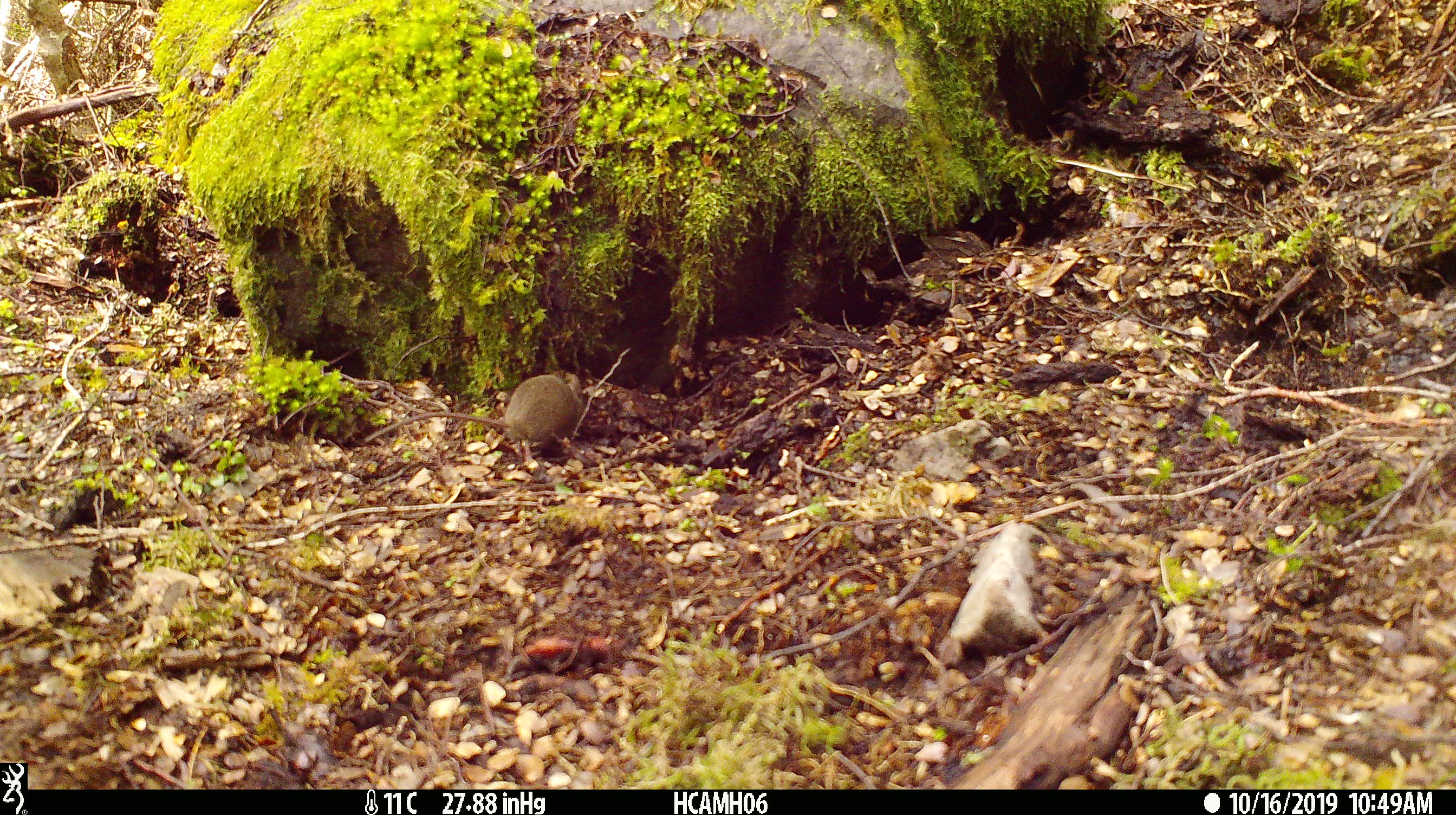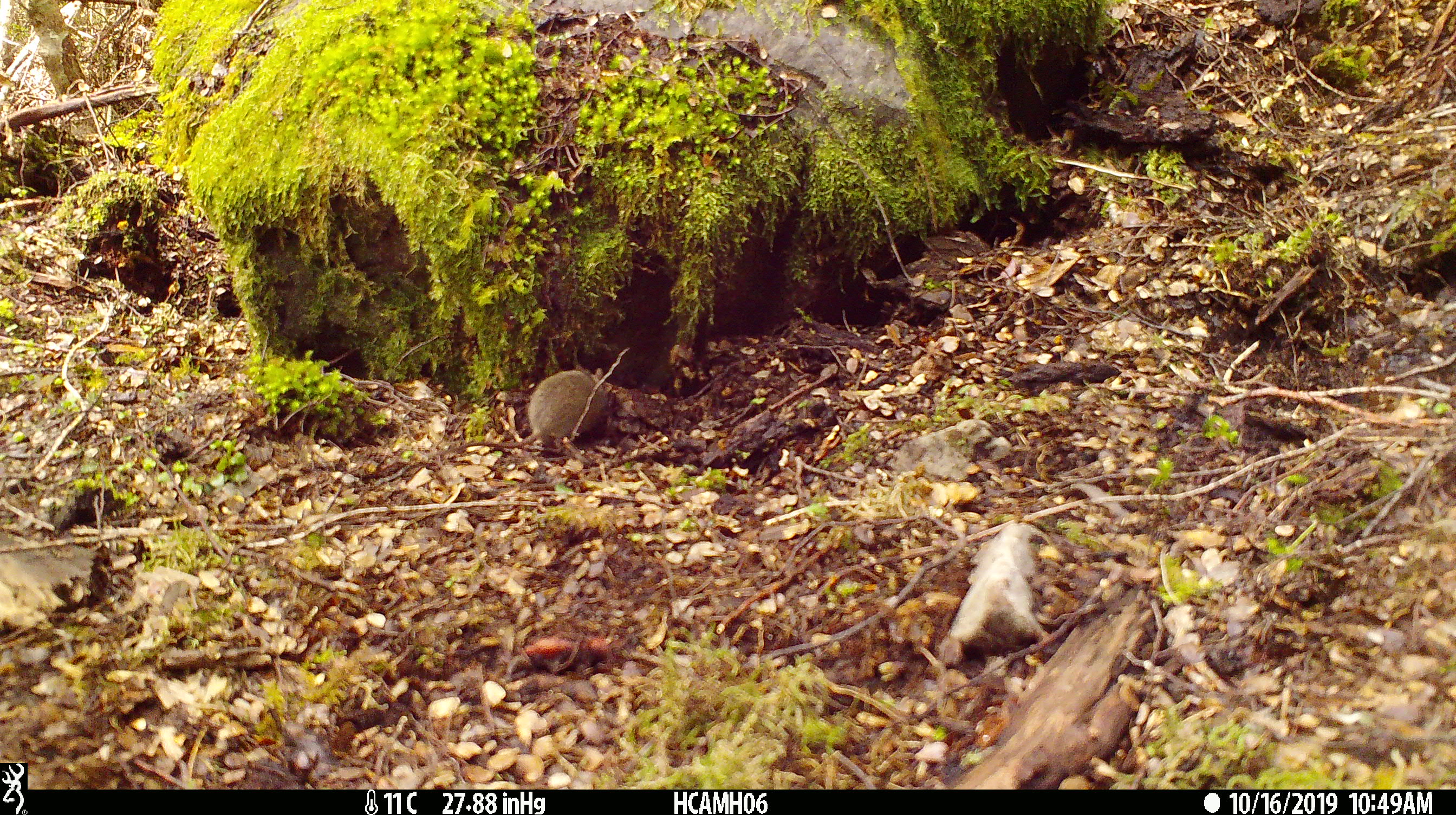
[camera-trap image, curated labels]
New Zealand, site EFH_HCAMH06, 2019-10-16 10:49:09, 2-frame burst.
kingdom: Animalia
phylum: Chordata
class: Mammalia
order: Rodentia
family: Muridae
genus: Mus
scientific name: Mus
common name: mouse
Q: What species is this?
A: Mouse (Mus).